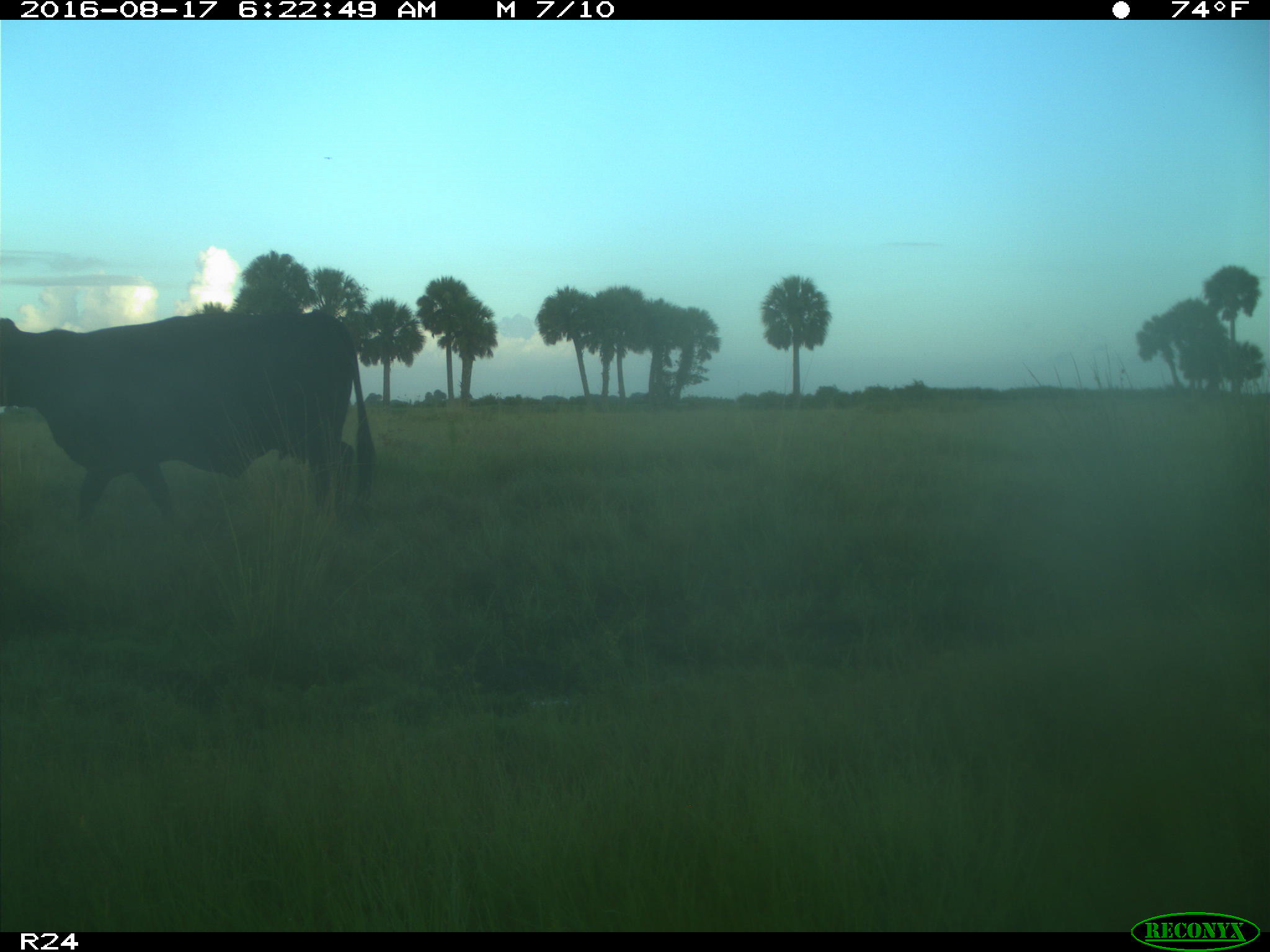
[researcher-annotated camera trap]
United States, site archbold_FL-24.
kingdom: Animalia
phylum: Chordata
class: Mammalia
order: Artiodactyla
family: Bovidae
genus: Bos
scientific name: Bos taurus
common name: domestic cow